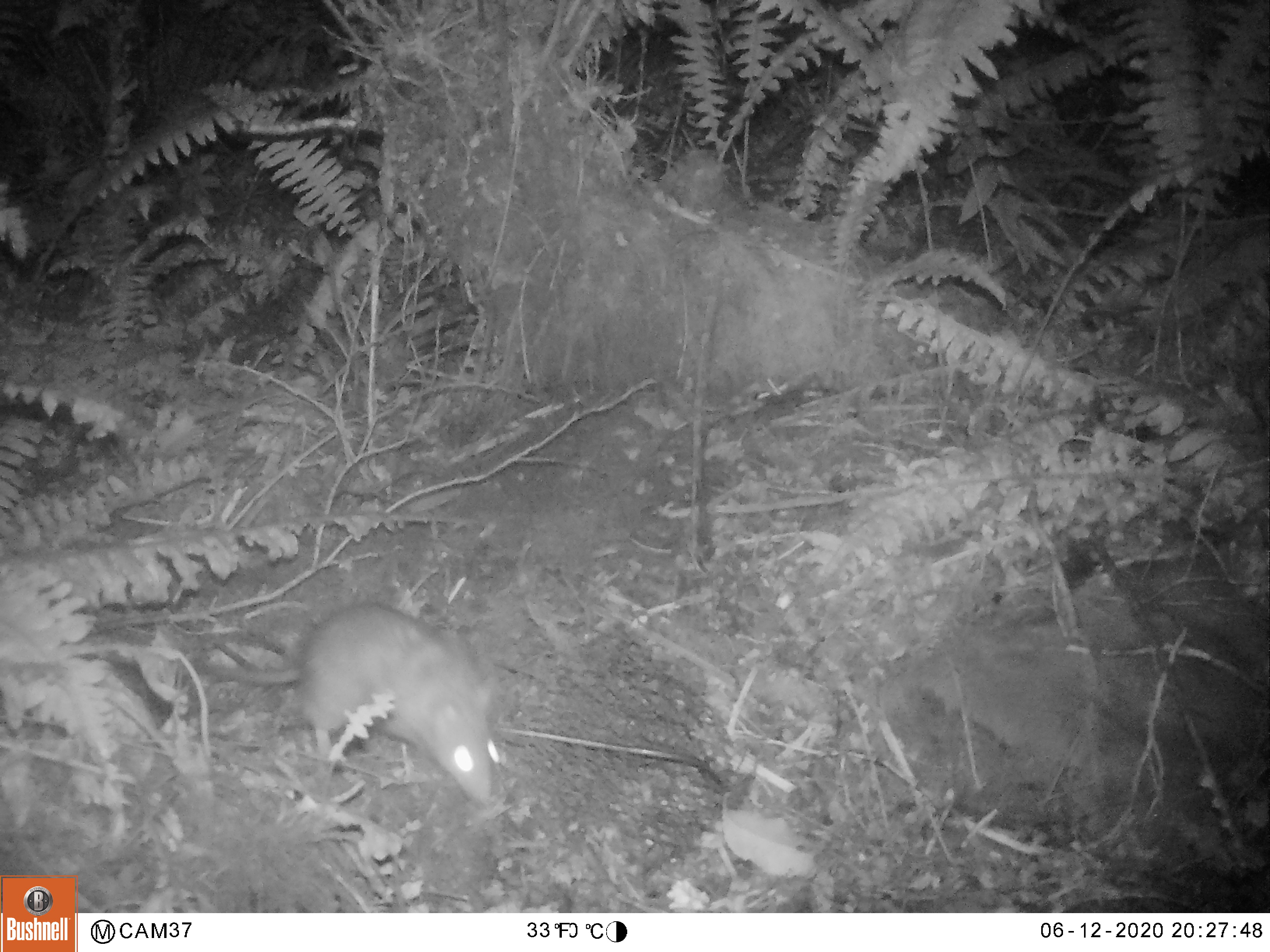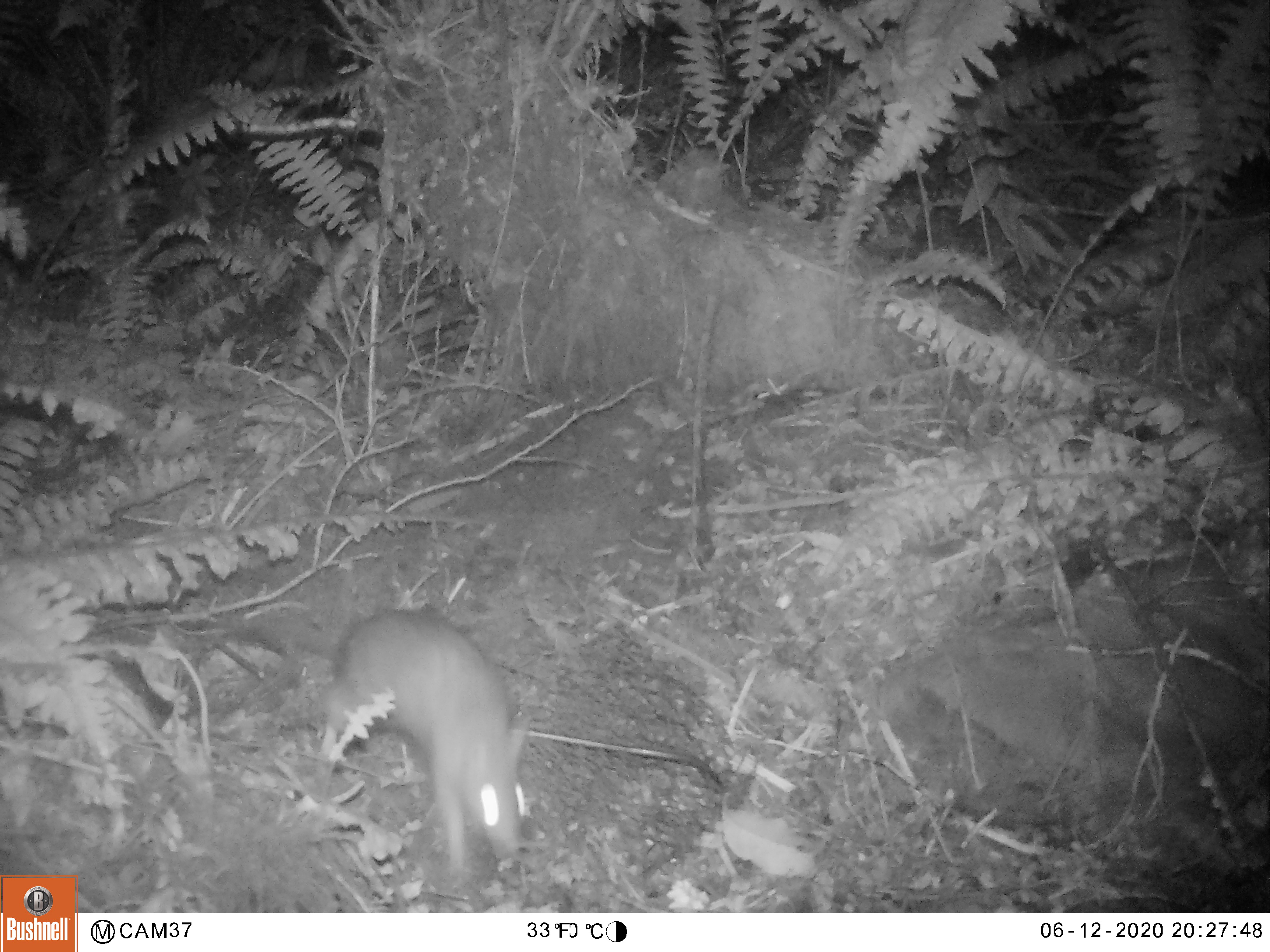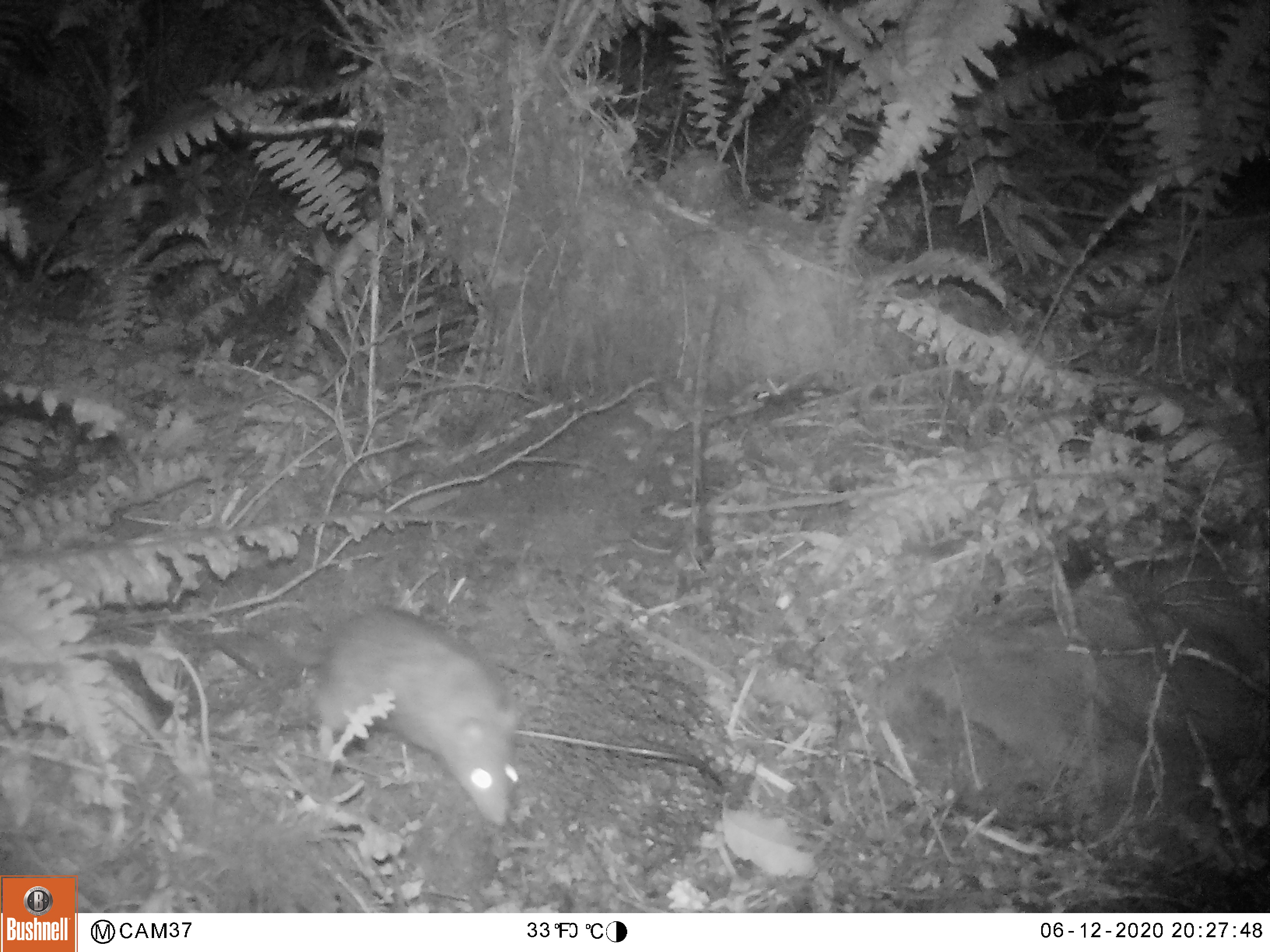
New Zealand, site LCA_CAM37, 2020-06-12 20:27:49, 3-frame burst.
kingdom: Animalia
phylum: Chordata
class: Mammalia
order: Rodentia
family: Muridae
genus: Rattus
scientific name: Rattus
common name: rat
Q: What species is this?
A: Rat (Rattus).